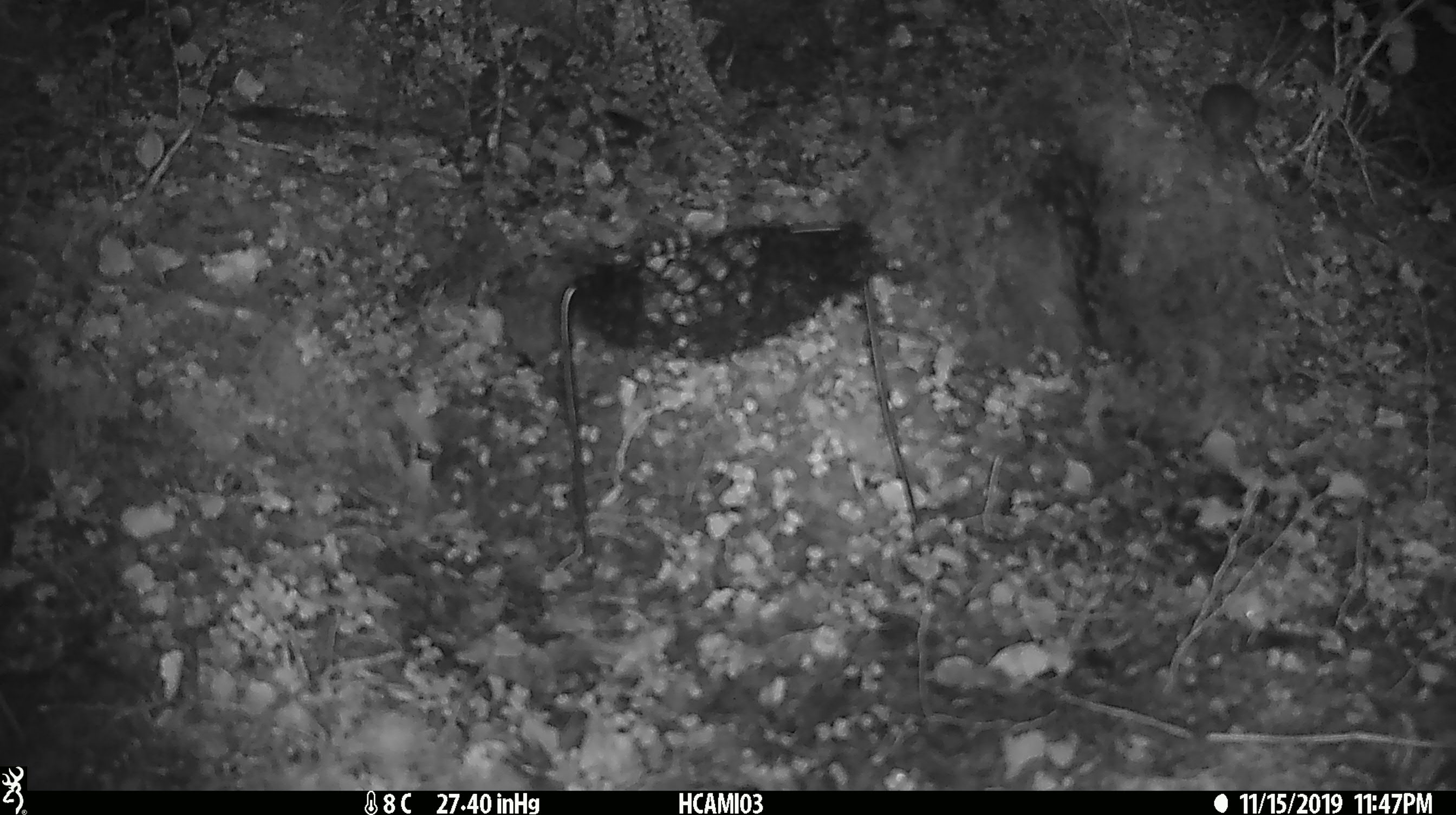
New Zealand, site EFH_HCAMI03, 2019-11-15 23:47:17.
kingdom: Animalia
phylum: Chordata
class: Mammalia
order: Rodentia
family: Muridae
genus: Mus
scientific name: Mus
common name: mouse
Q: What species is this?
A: Mouse (Mus).